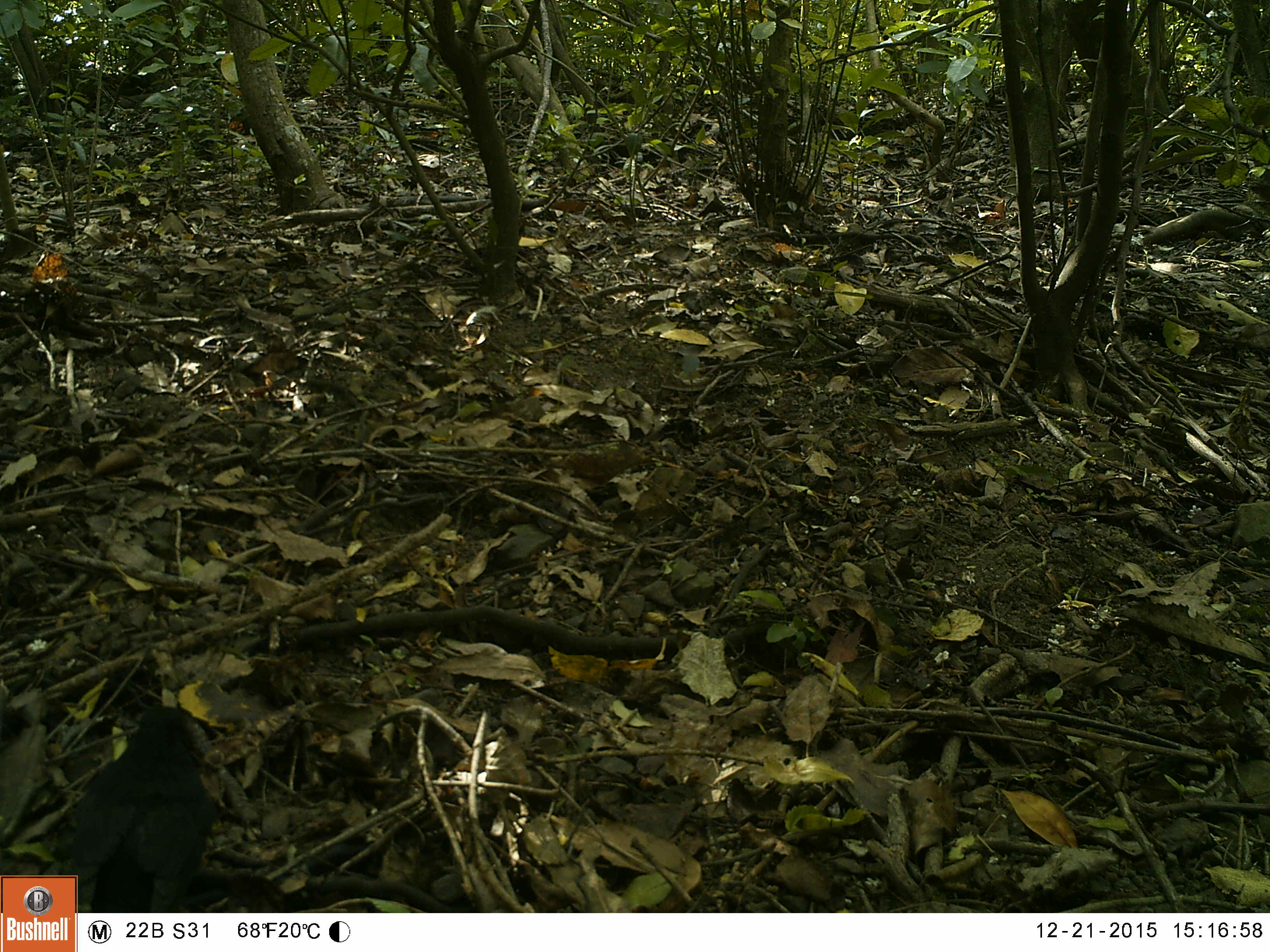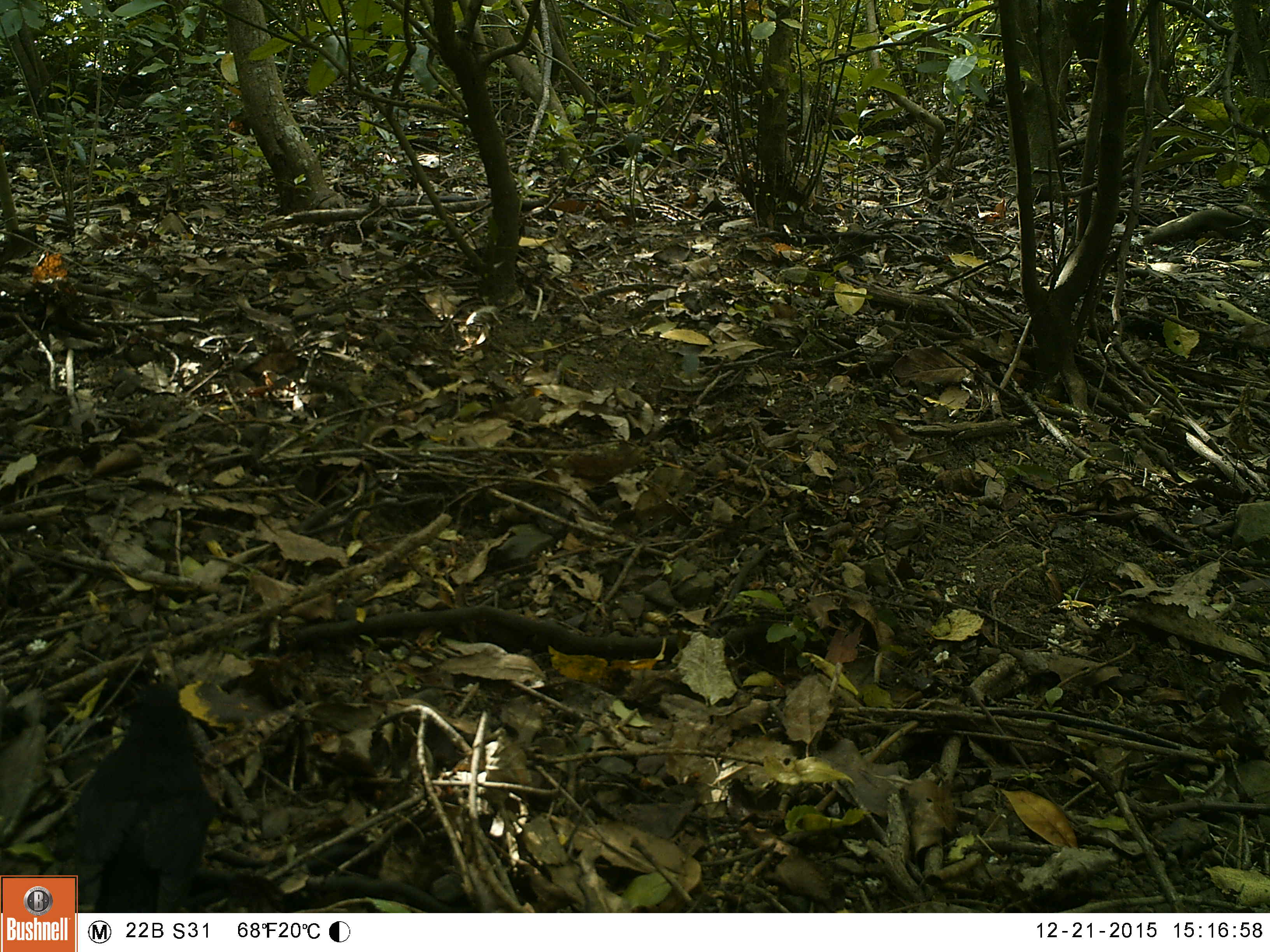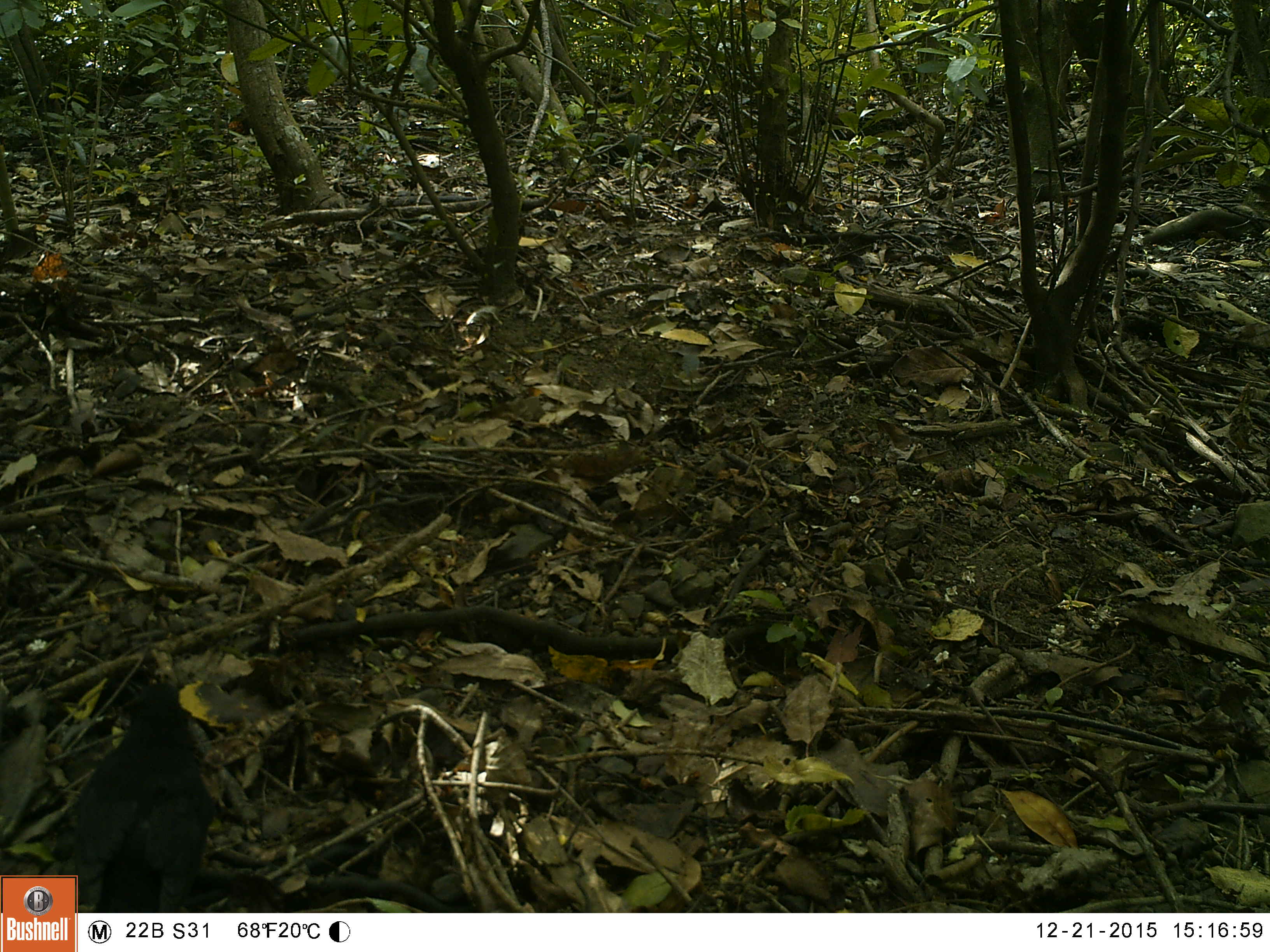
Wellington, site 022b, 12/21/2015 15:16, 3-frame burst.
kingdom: Animalia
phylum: Chordata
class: Aves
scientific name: Aves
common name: bird